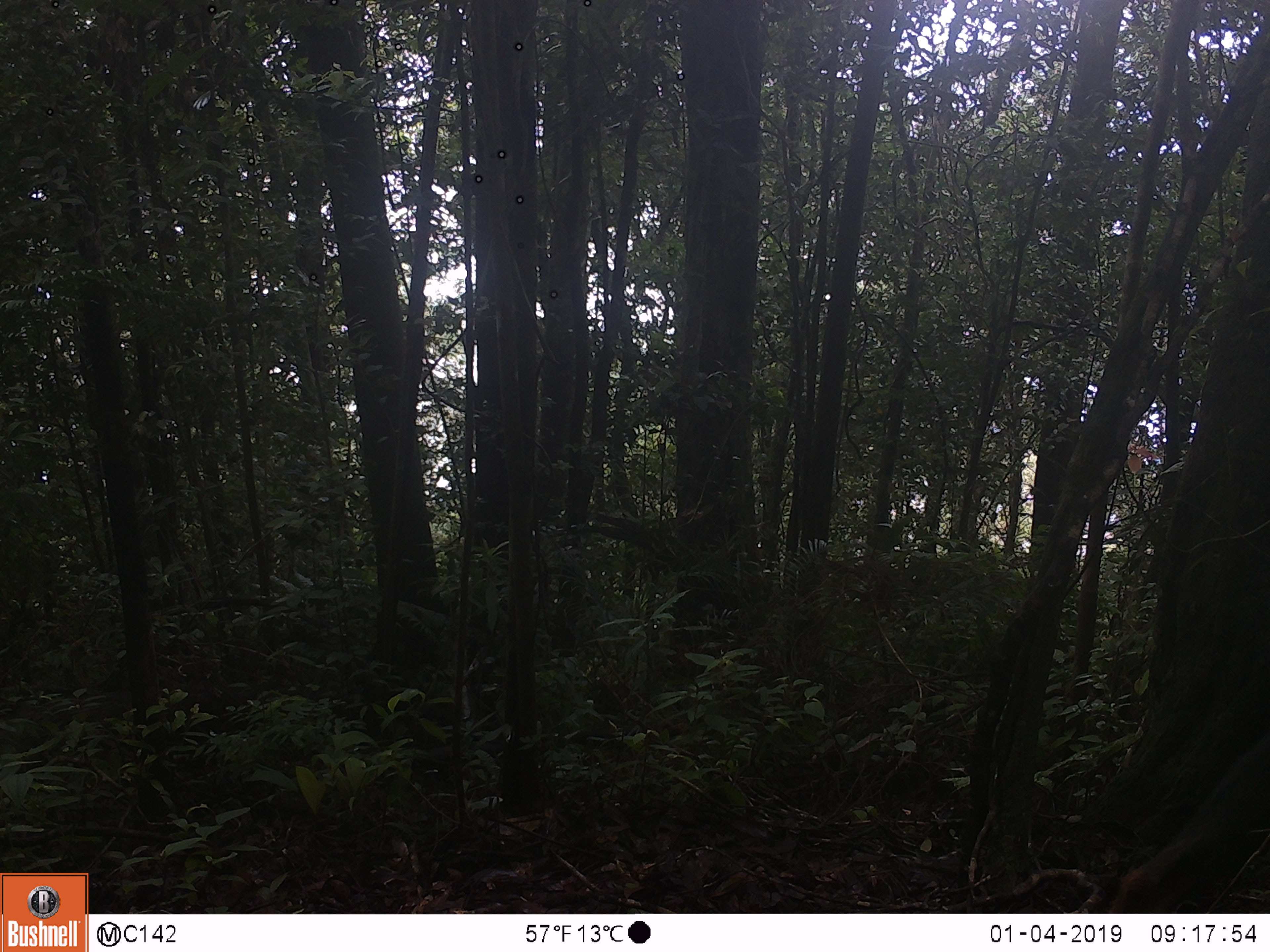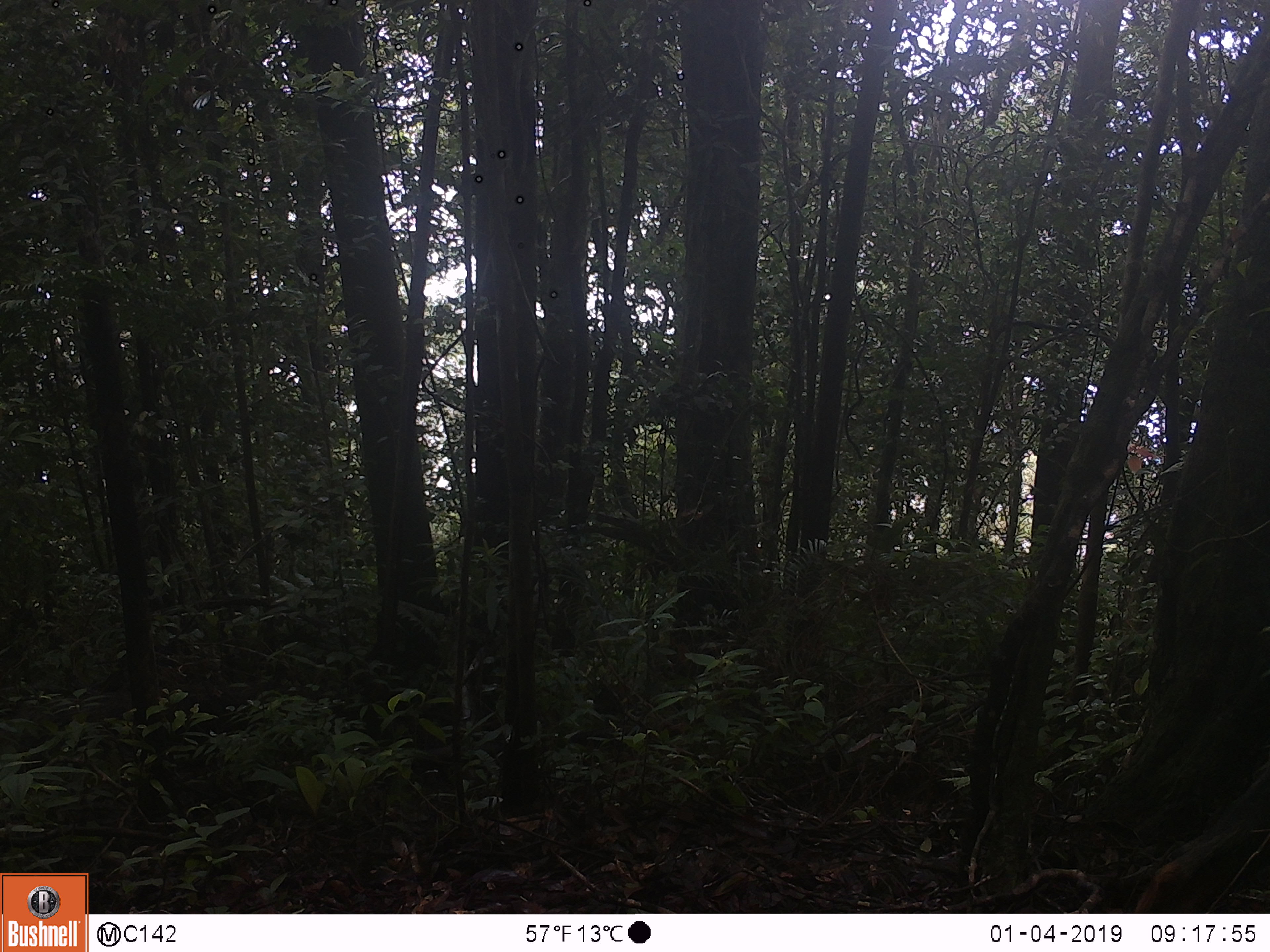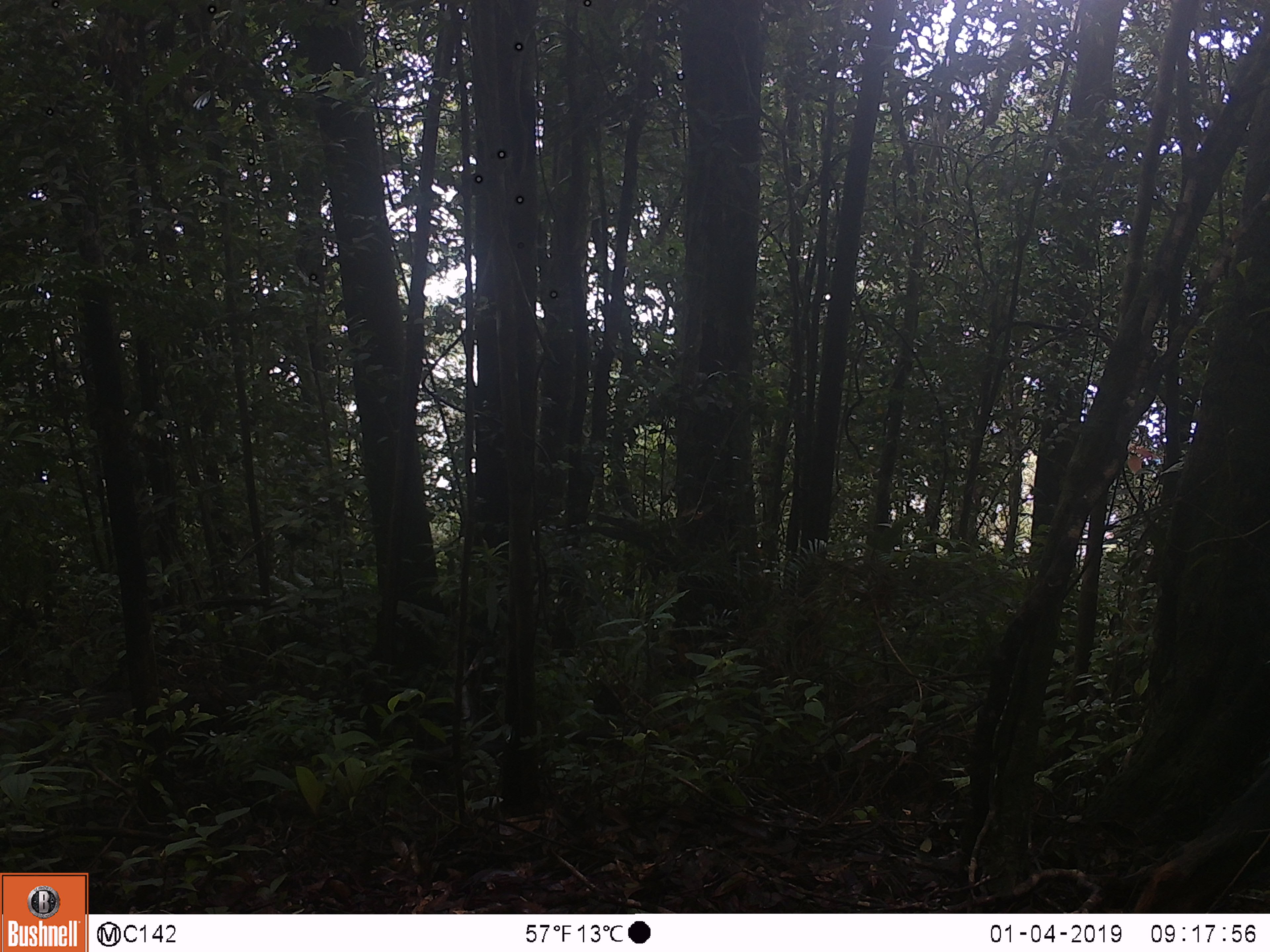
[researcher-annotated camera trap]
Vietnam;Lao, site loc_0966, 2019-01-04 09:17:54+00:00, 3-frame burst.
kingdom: Animalia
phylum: Chordata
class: Mammalia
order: Artiodactyla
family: Bovidae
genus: Capricornis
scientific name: Capricornis sumatraensis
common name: chinese serow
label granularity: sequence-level